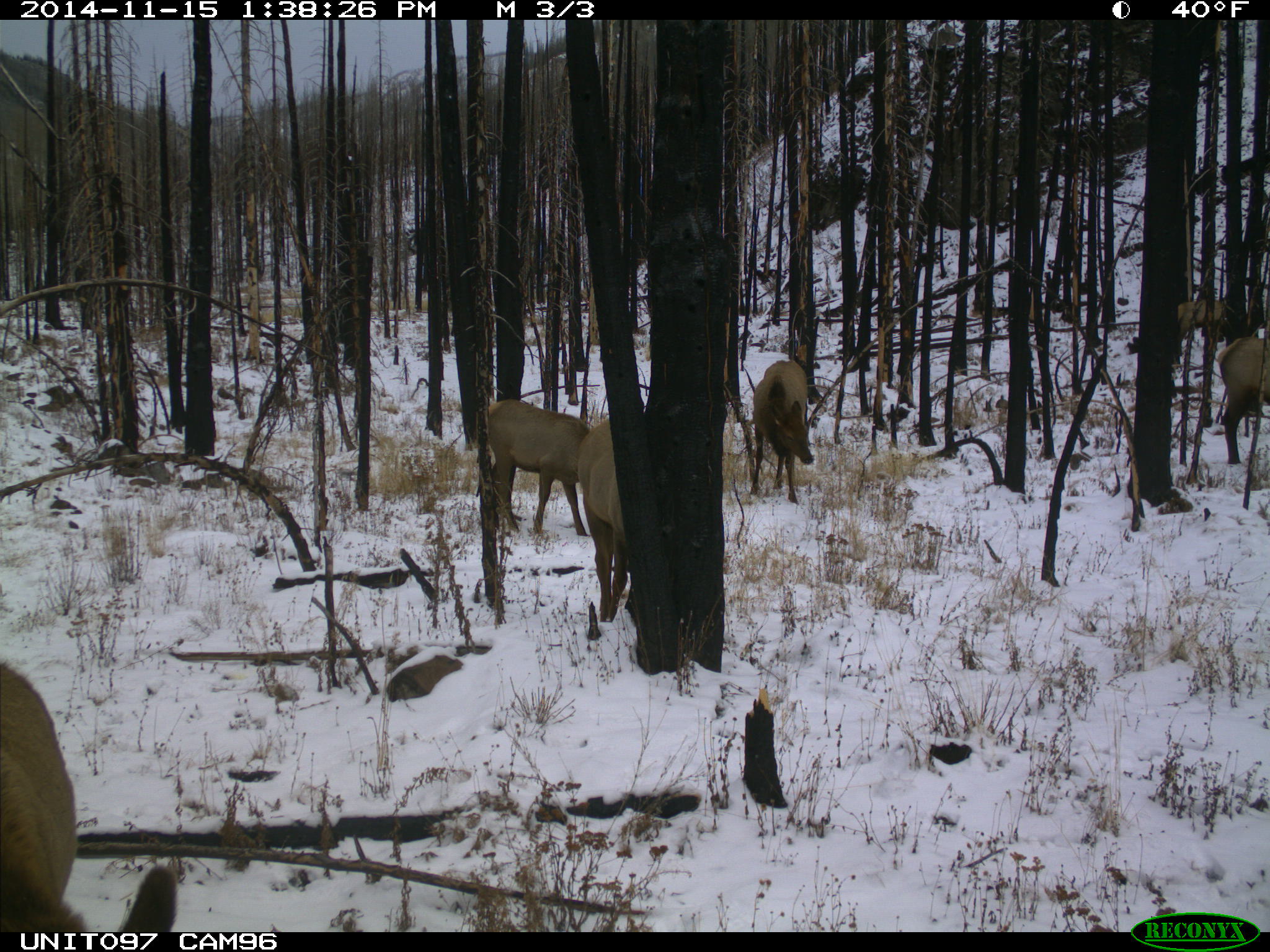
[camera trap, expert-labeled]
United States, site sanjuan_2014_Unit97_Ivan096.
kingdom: Animalia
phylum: Chordata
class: Mammalia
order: Artiodactyla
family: Cervidae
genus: Cervus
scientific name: Cervus elaphus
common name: red deer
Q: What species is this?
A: Cervus elaphus (red deer).